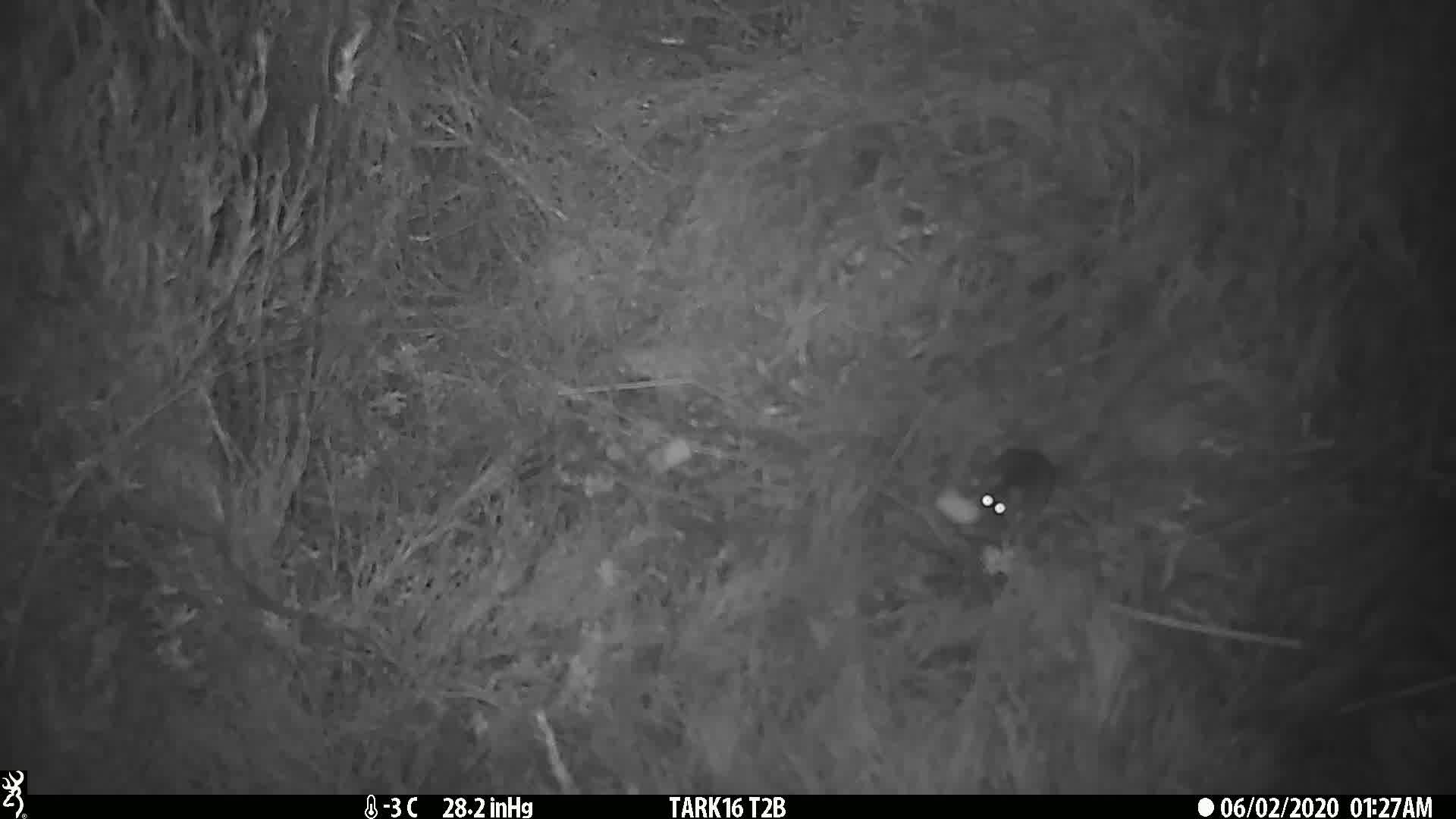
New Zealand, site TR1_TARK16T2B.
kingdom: Animalia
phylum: Chordata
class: Mammalia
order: Rodentia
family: Muridae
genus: Mus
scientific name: Mus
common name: mouse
Mouse (Mus).